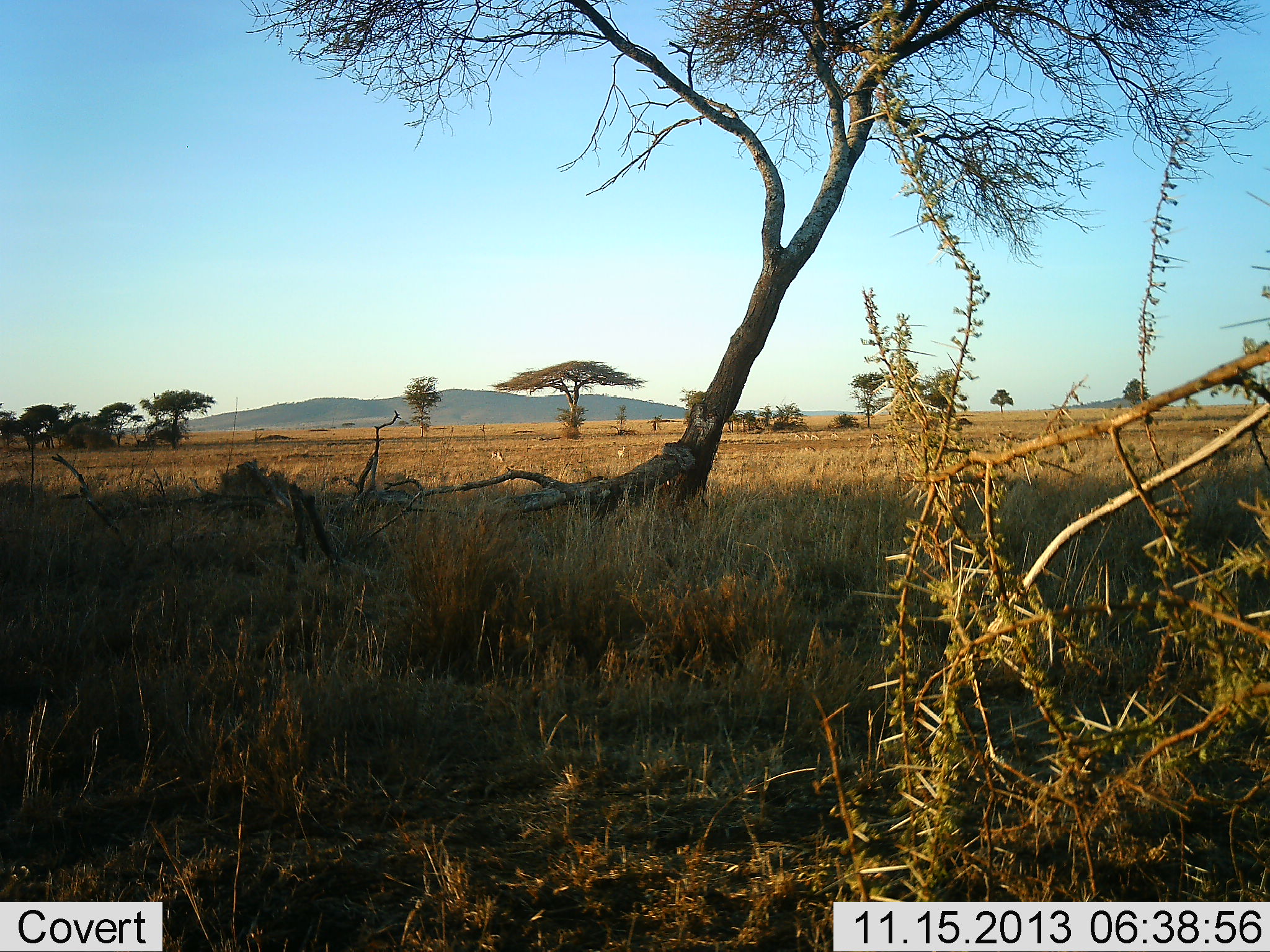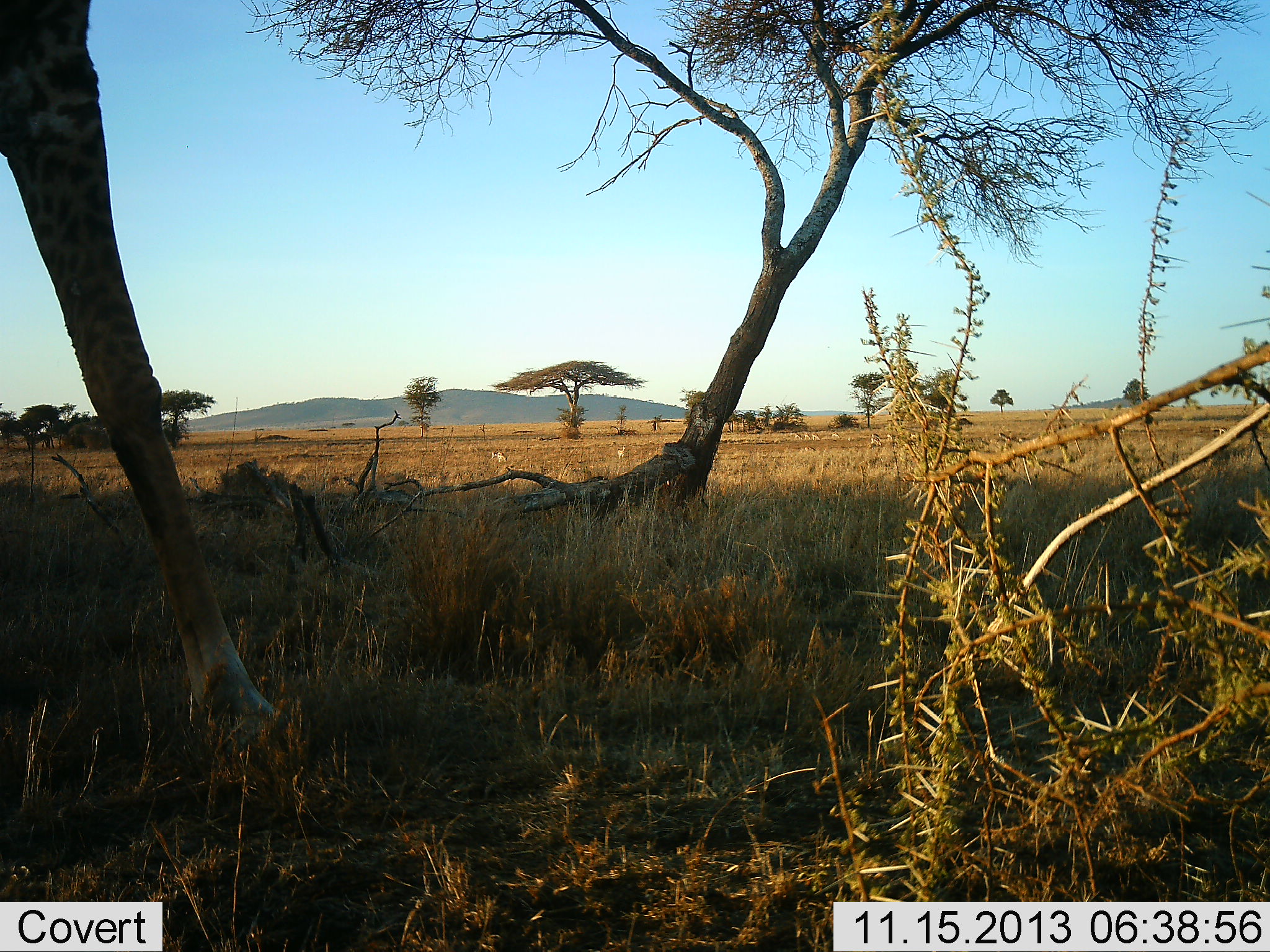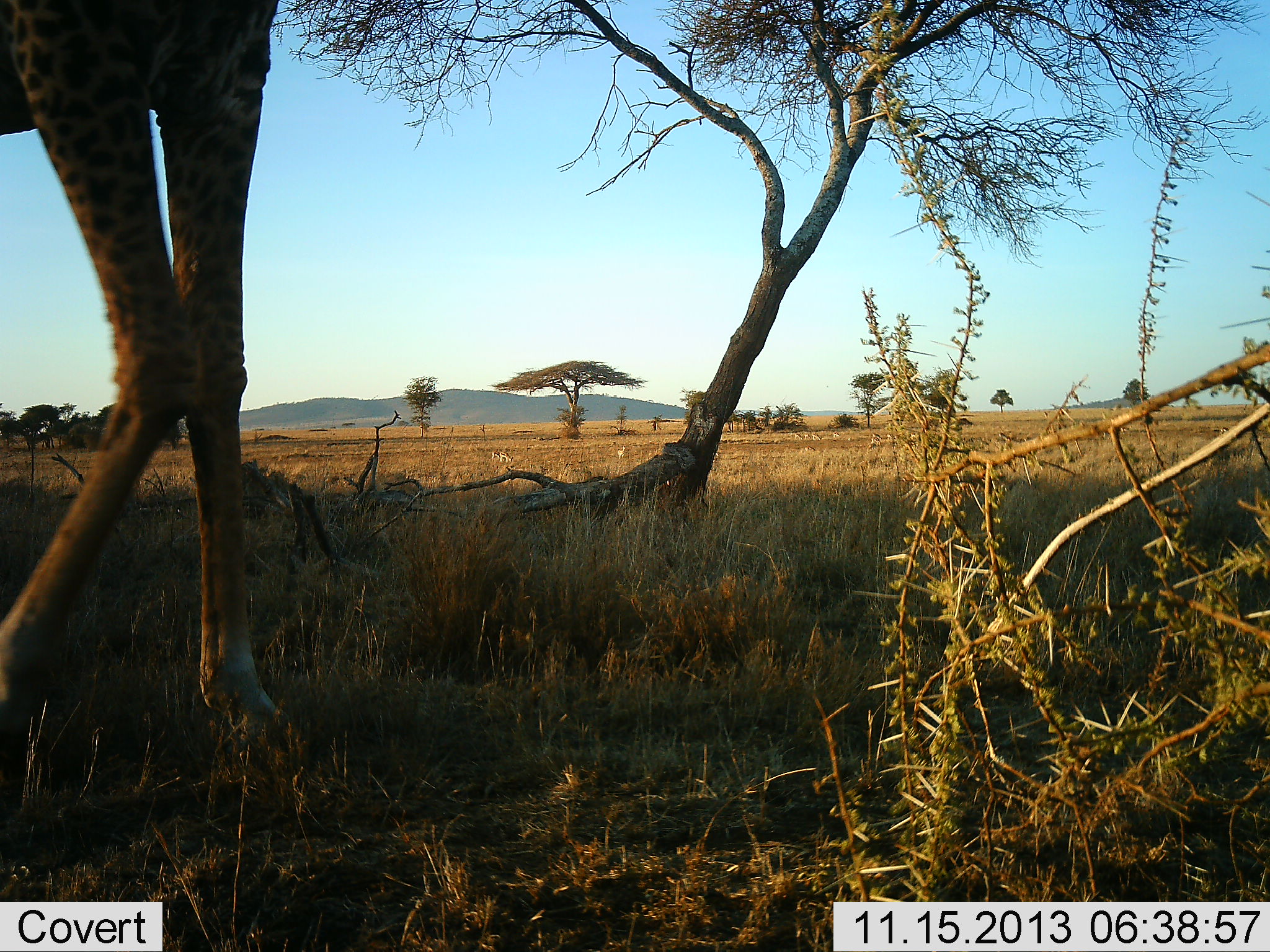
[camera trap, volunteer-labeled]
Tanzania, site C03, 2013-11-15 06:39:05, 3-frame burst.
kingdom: Animalia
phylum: Chordata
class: Mammalia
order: Artiodactyla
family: Giraffidae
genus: Giraffa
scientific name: Giraffa camelopardalis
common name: giraffe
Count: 1.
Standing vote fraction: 10%.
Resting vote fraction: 0%.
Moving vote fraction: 90%.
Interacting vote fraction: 0%.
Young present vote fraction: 0%.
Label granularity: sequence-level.